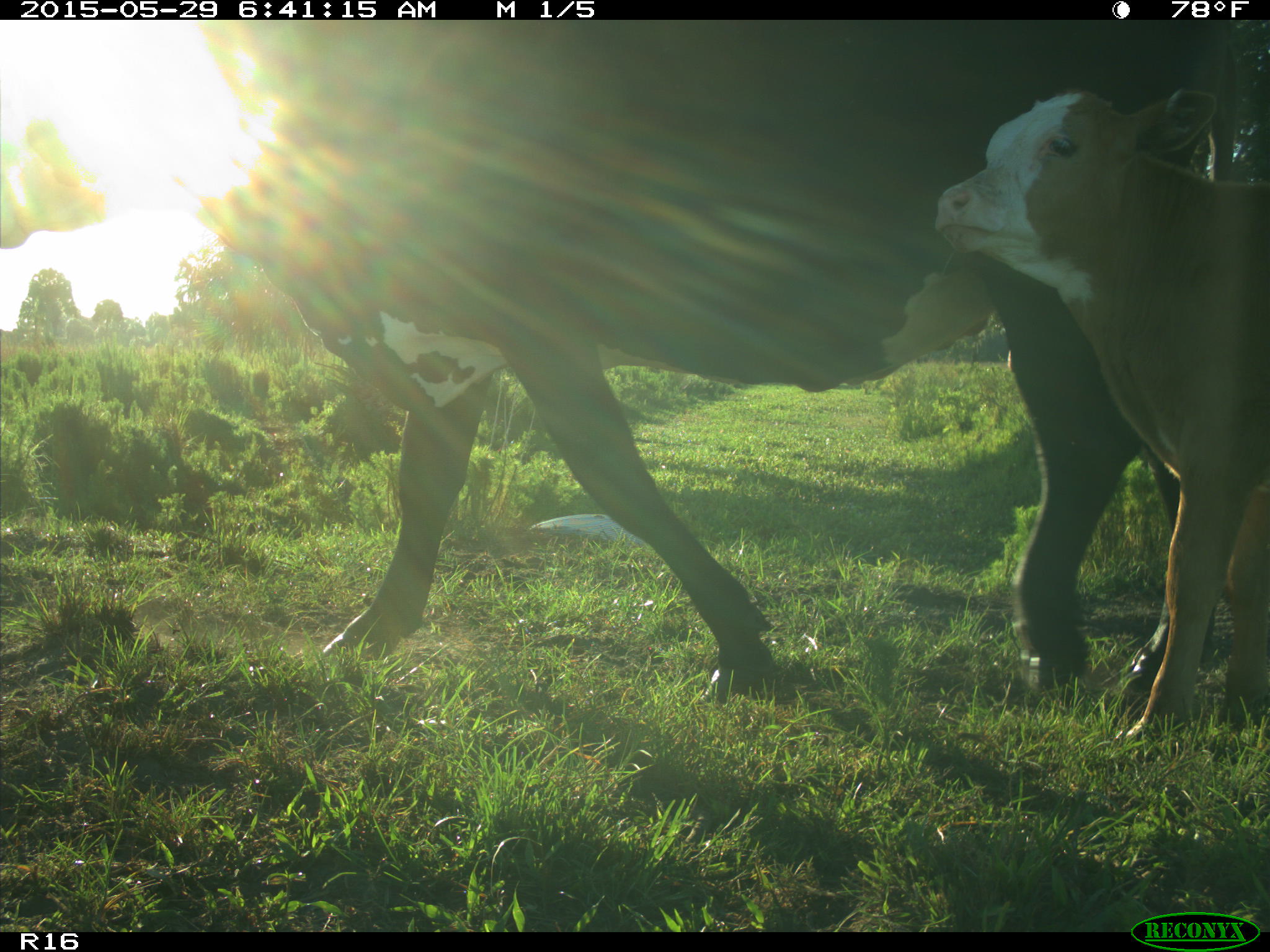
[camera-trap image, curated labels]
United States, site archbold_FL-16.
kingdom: Animalia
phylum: Chordata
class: Mammalia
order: Artiodactyla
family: Bovidae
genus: Bos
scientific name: Bos taurus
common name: domestic cow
Bos taurus (domestic cow).